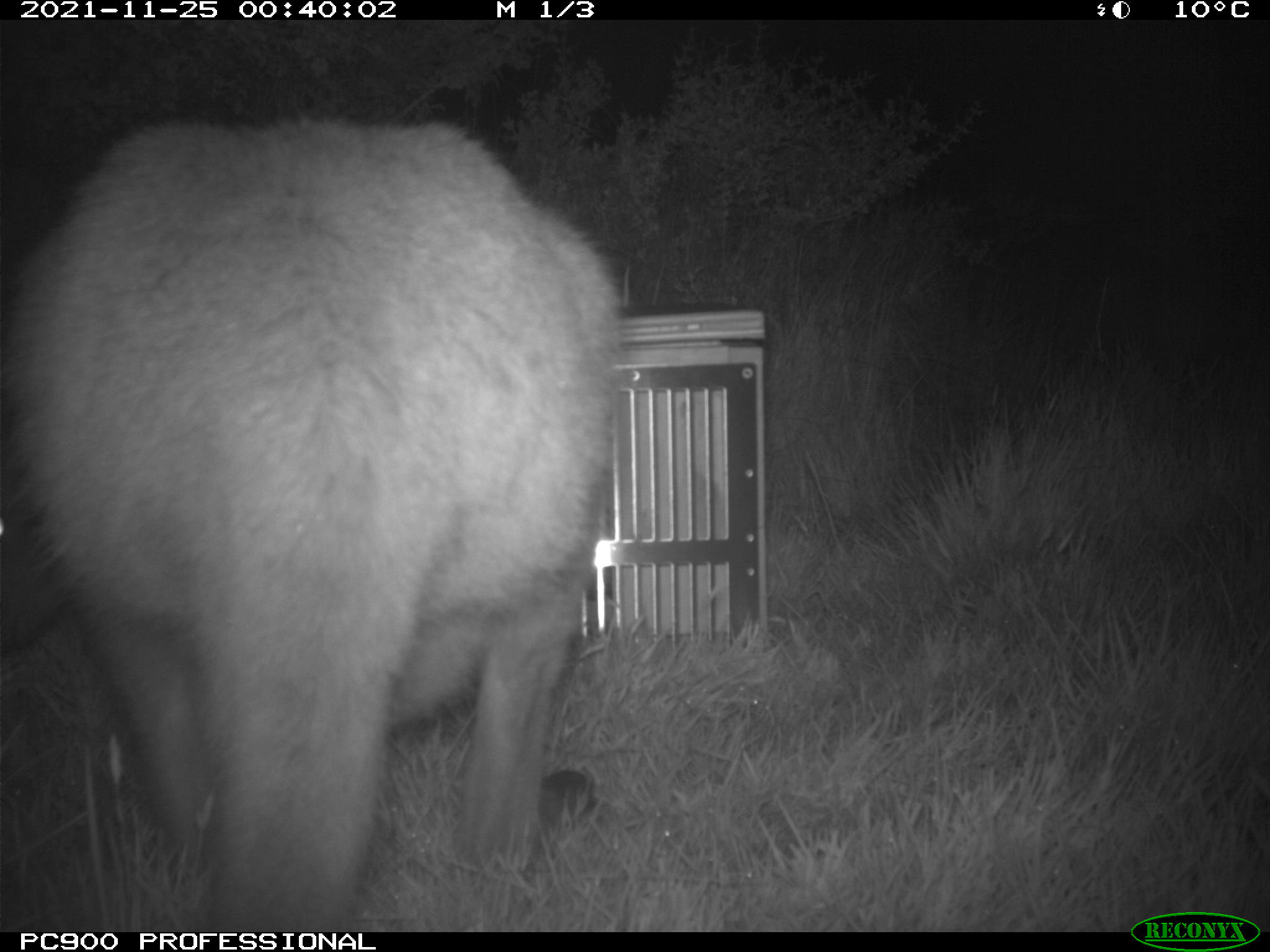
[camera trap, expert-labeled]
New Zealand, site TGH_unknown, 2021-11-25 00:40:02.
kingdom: Animalia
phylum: Chordata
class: Mammalia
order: Diprotodontia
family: Macropodidae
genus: Notamacropus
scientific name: Notamacropus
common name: wallaby